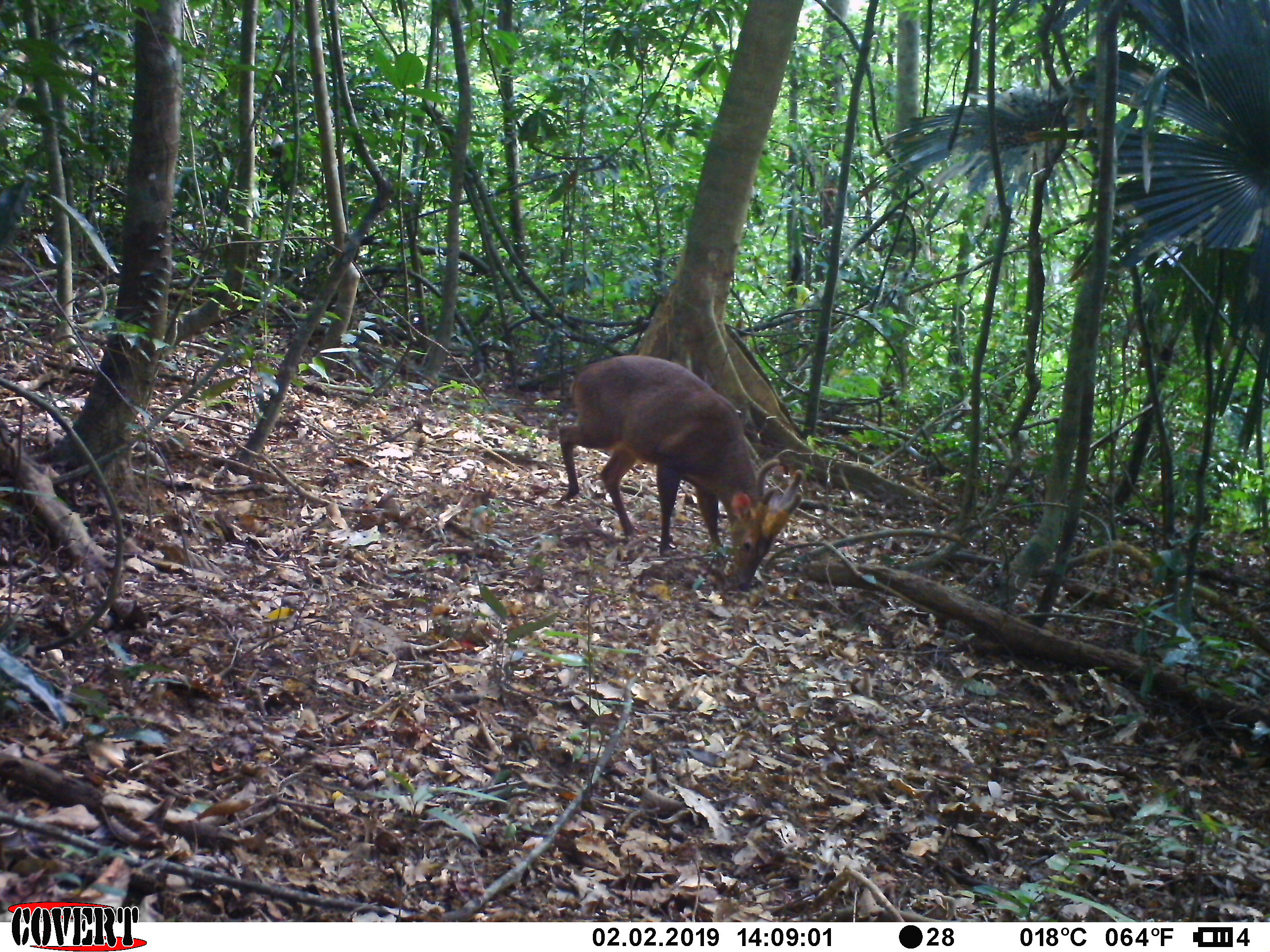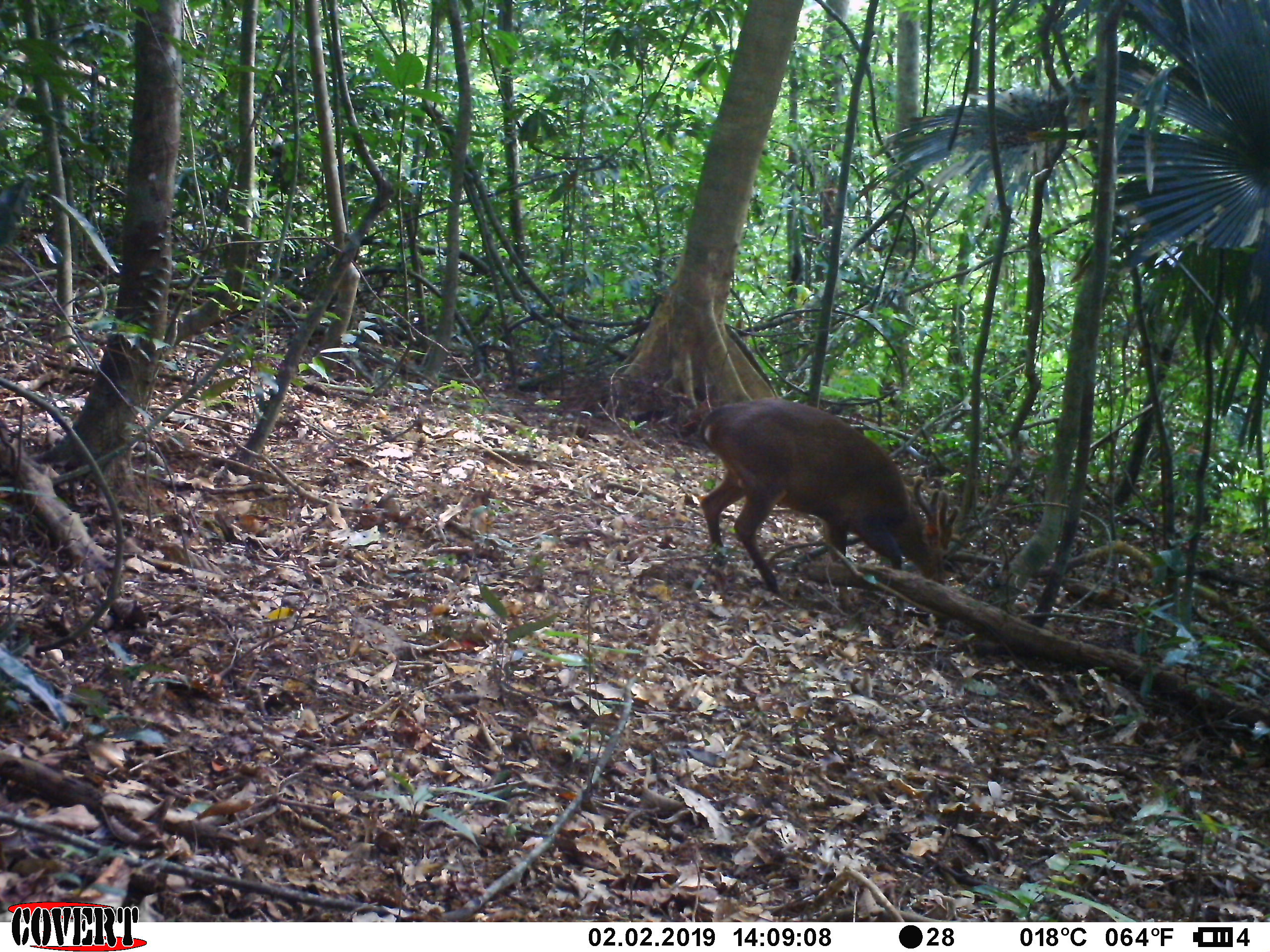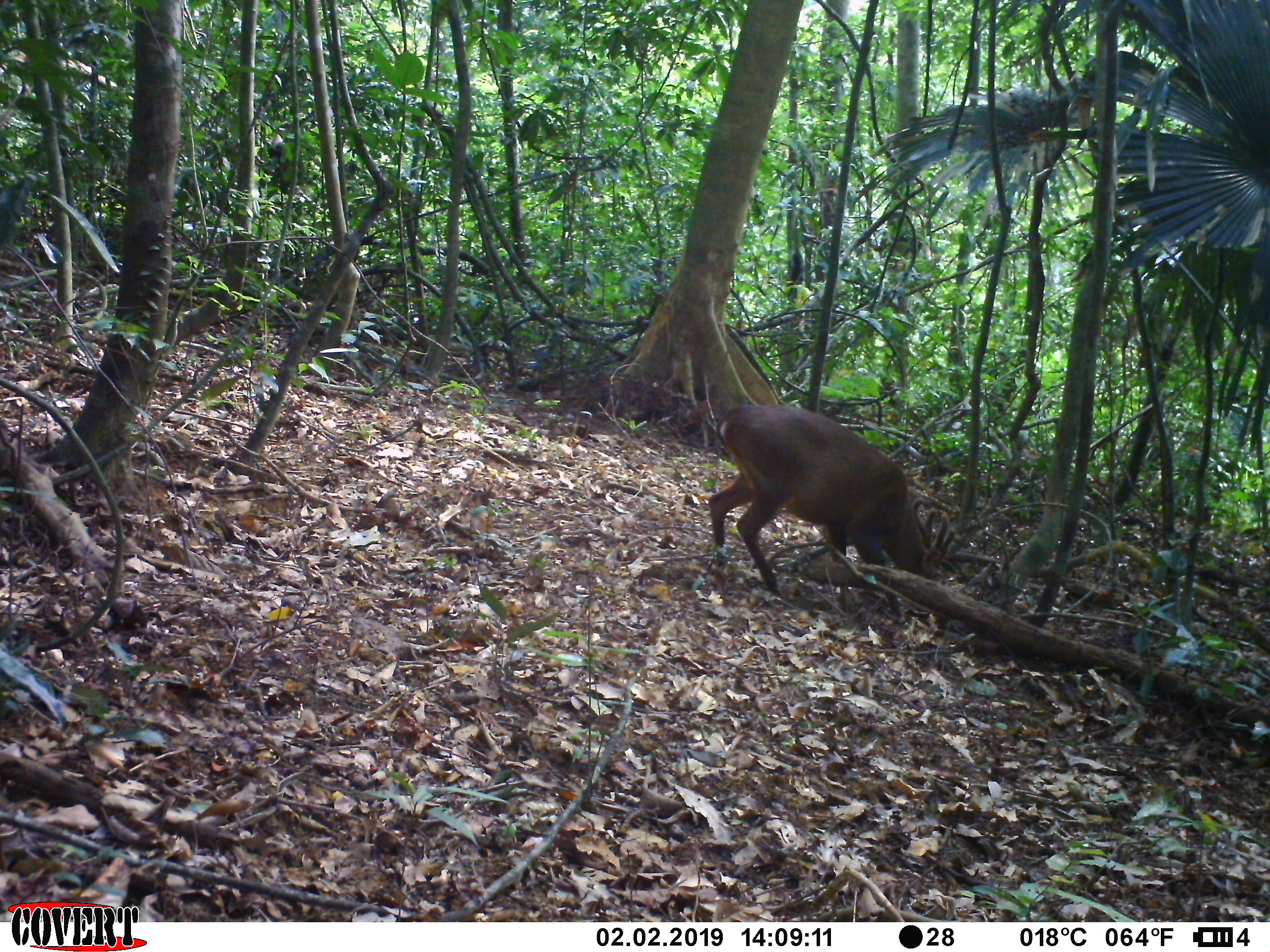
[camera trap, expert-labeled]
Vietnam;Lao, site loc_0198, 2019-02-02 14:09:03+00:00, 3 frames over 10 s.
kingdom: Animalia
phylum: Chordata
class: Mammalia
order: Artiodactyla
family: Cervidae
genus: Muntiacus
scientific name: Muntiacus vuquangensis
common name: large-antlered muntjac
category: large antlered muntjac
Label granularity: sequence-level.